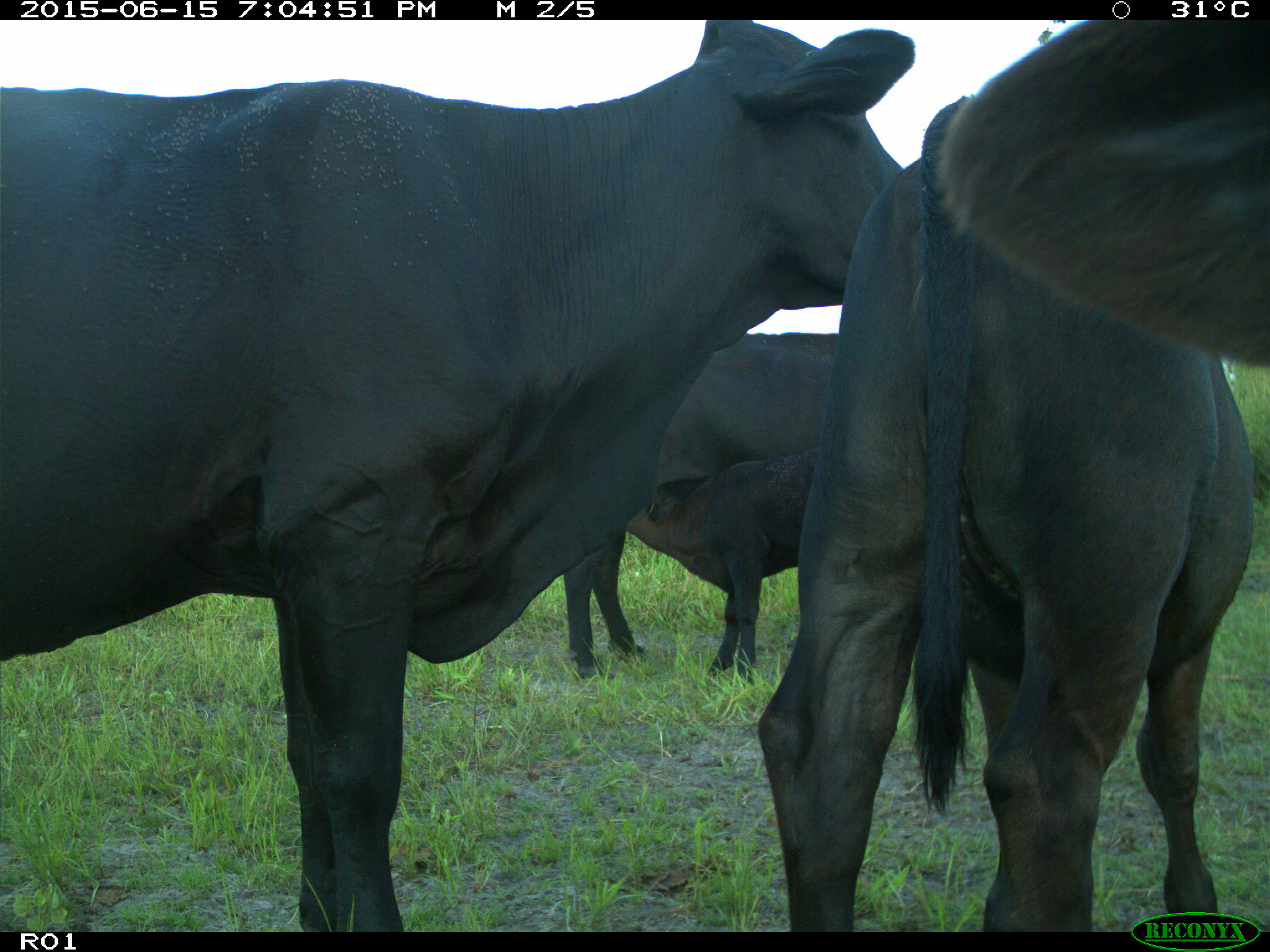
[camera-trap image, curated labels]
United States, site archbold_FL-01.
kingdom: Animalia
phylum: Chordata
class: Mammalia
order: Artiodactyla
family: Bovidae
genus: Bos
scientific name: Bos taurus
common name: domestic cow